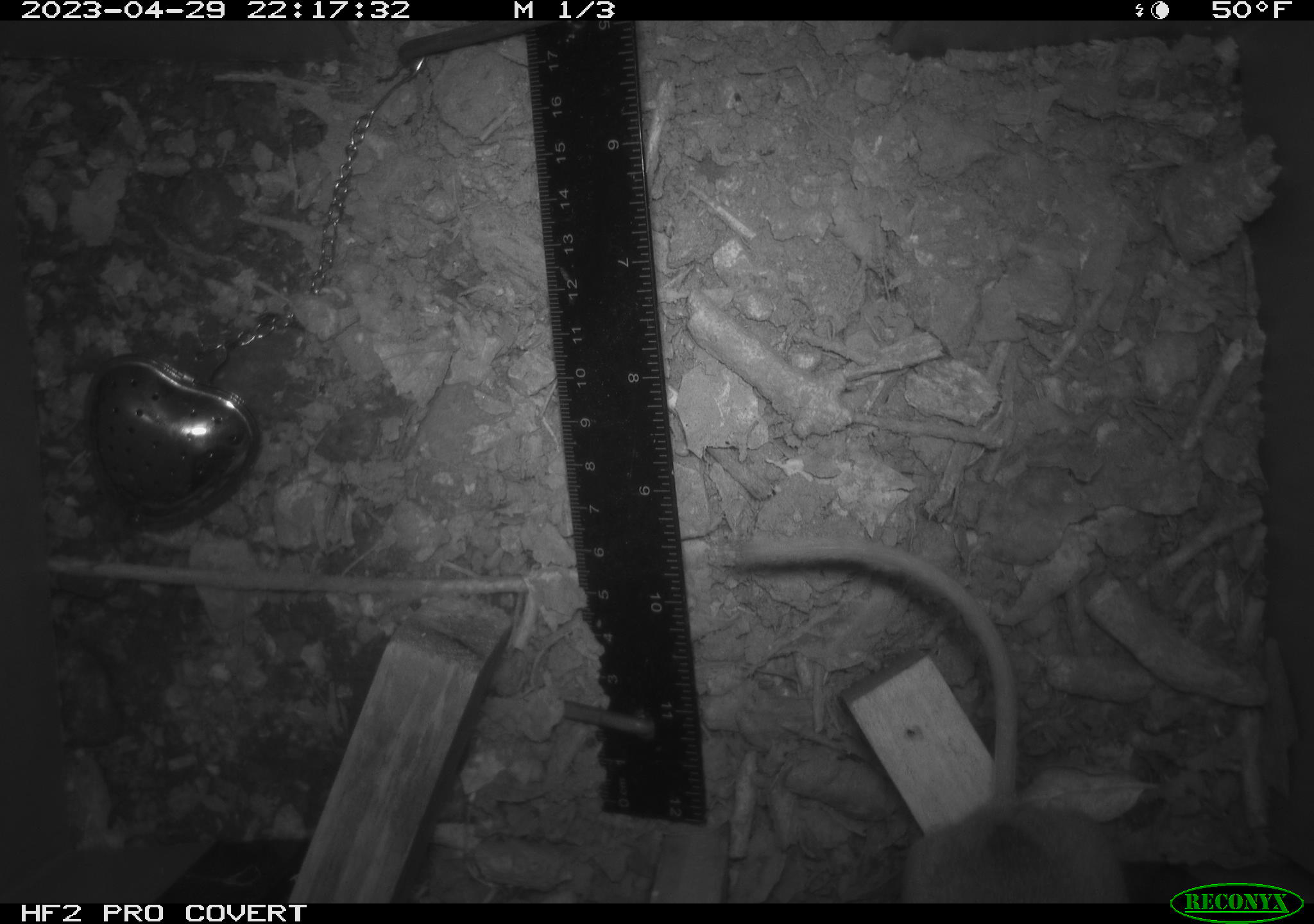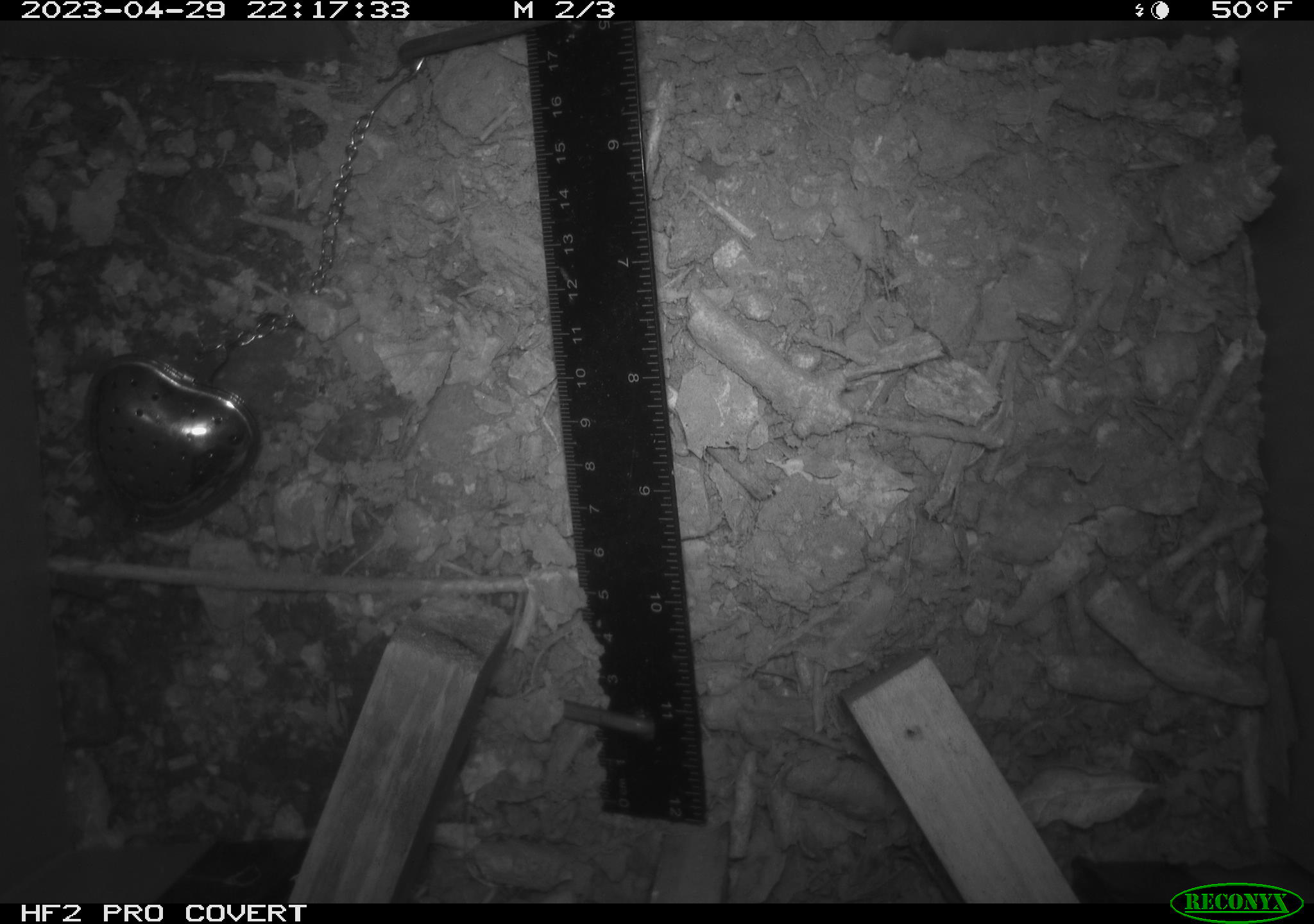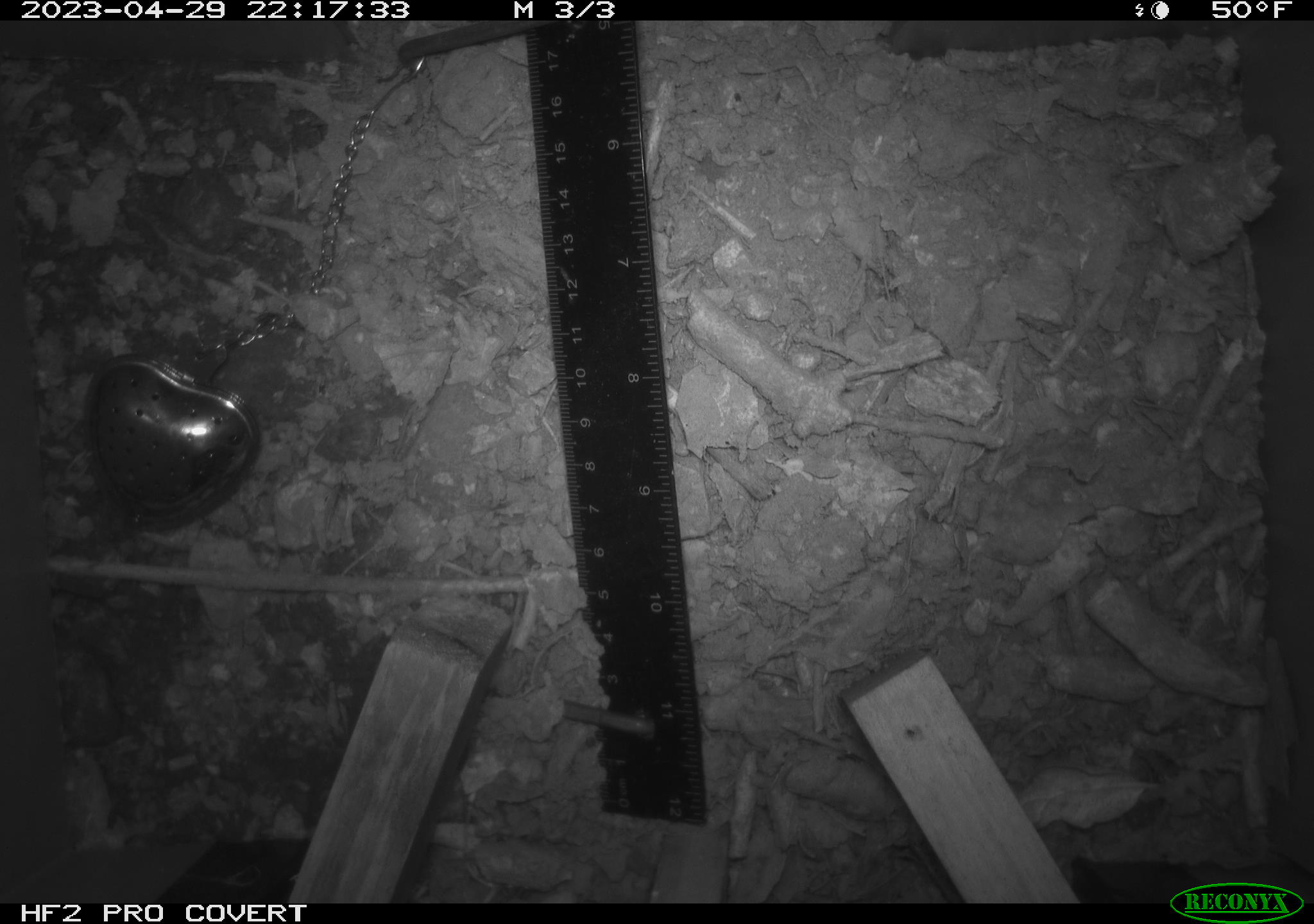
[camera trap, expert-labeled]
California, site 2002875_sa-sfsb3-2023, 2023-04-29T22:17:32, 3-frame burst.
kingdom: Animalia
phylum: Chordata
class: Mammalia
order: Rodentia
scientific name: Rodentia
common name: mouse species